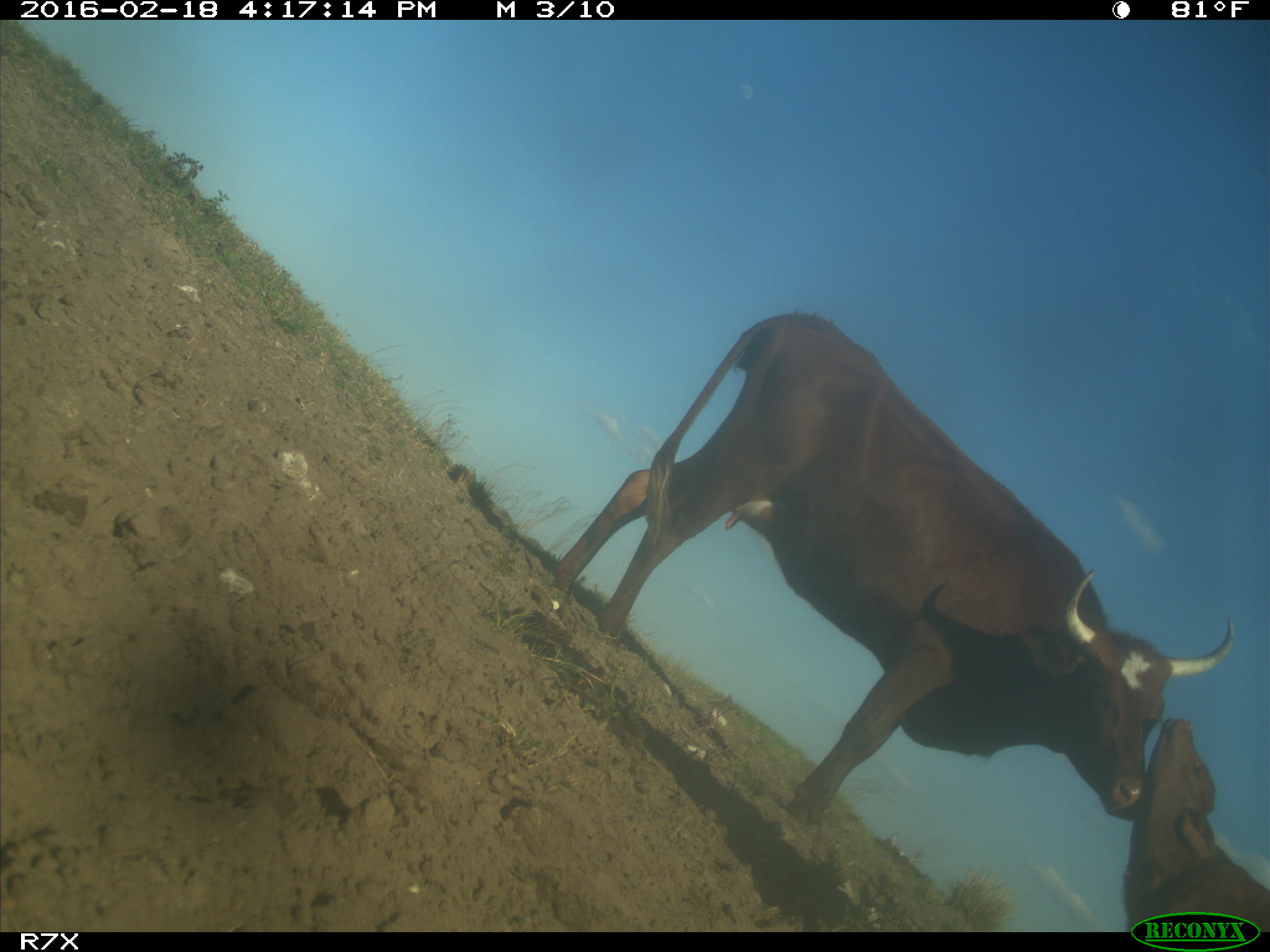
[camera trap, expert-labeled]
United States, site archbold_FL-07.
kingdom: Animalia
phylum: Chordata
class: Mammalia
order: Artiodactyla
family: Bovidae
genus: Bos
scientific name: Bos taurus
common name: domestic cow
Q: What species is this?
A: Bos taurus (domestic cow).